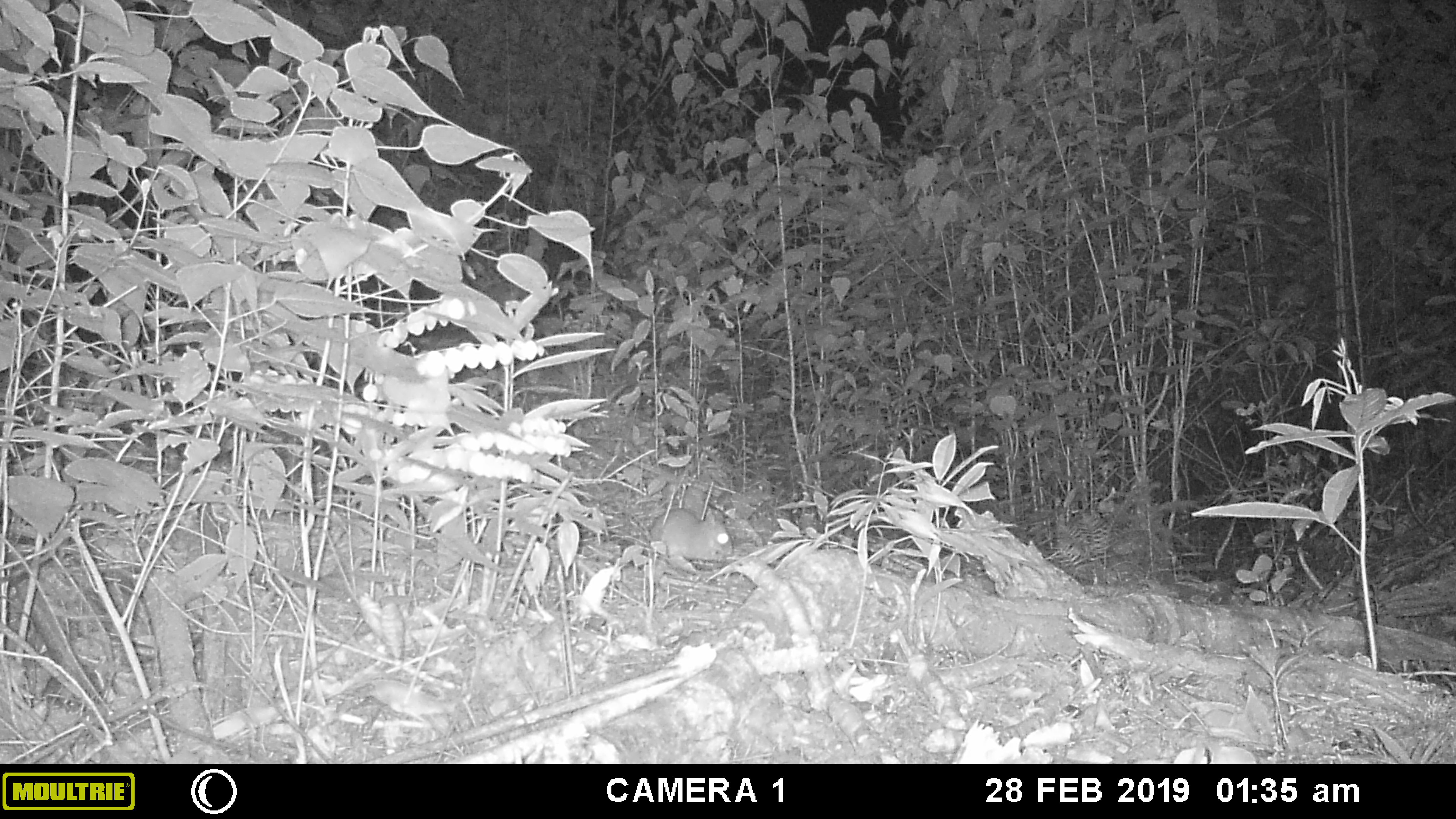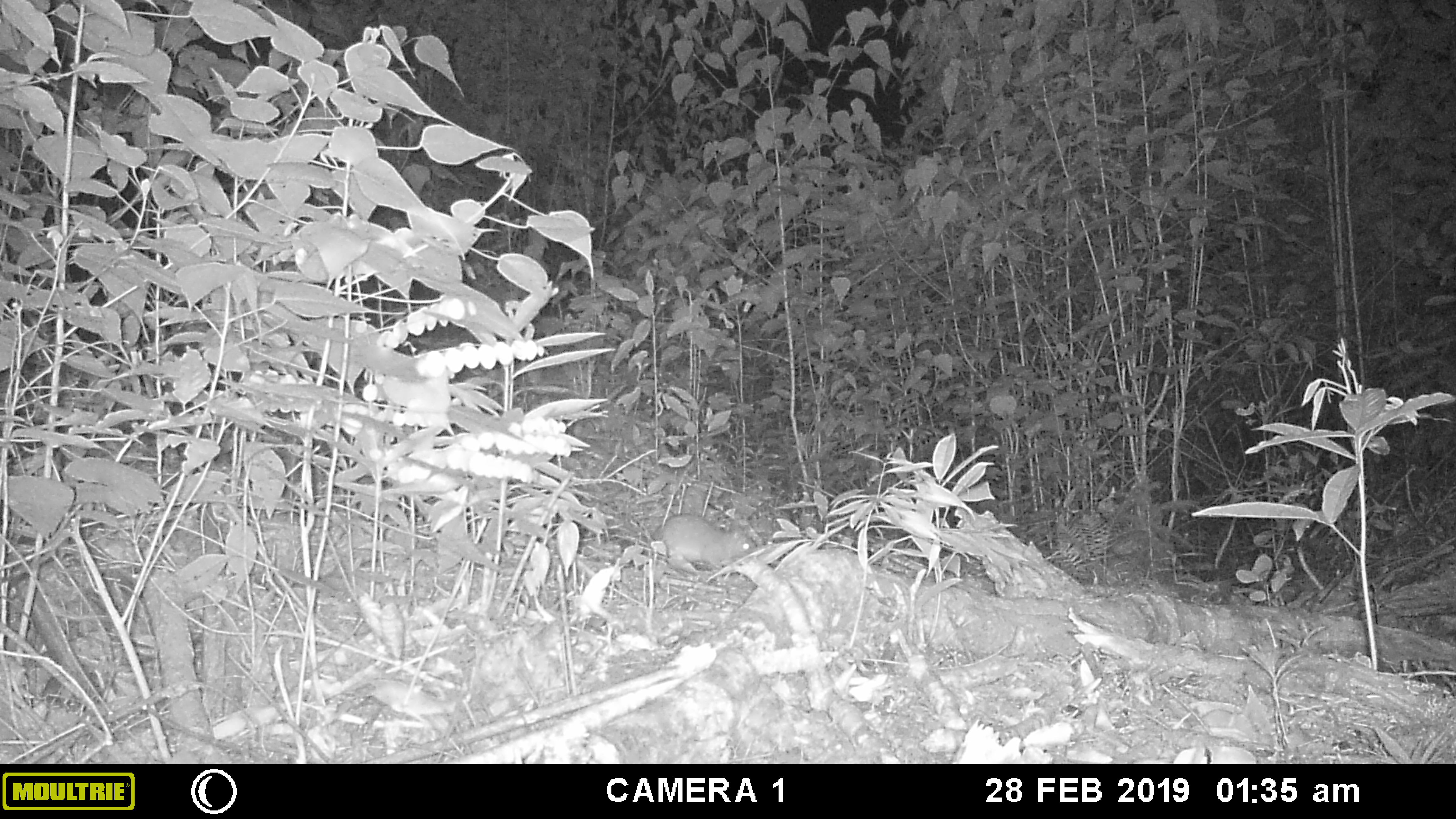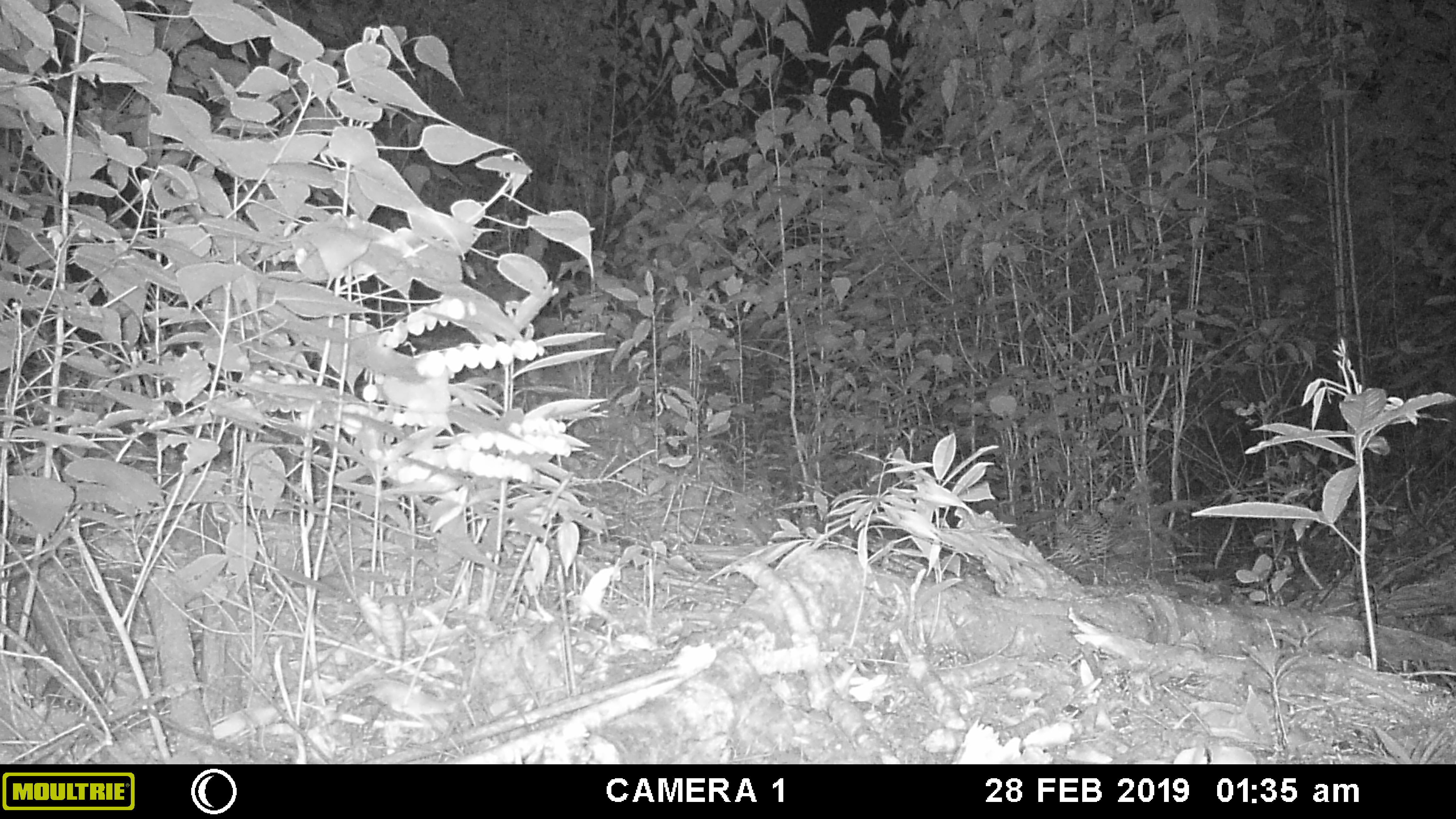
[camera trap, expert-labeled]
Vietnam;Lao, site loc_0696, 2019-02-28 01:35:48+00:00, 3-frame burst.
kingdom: Animalia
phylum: Chordata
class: Mammalia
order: Rodentia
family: Muridae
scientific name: Muridae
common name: old-world mice and rats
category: unidentified murid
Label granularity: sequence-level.